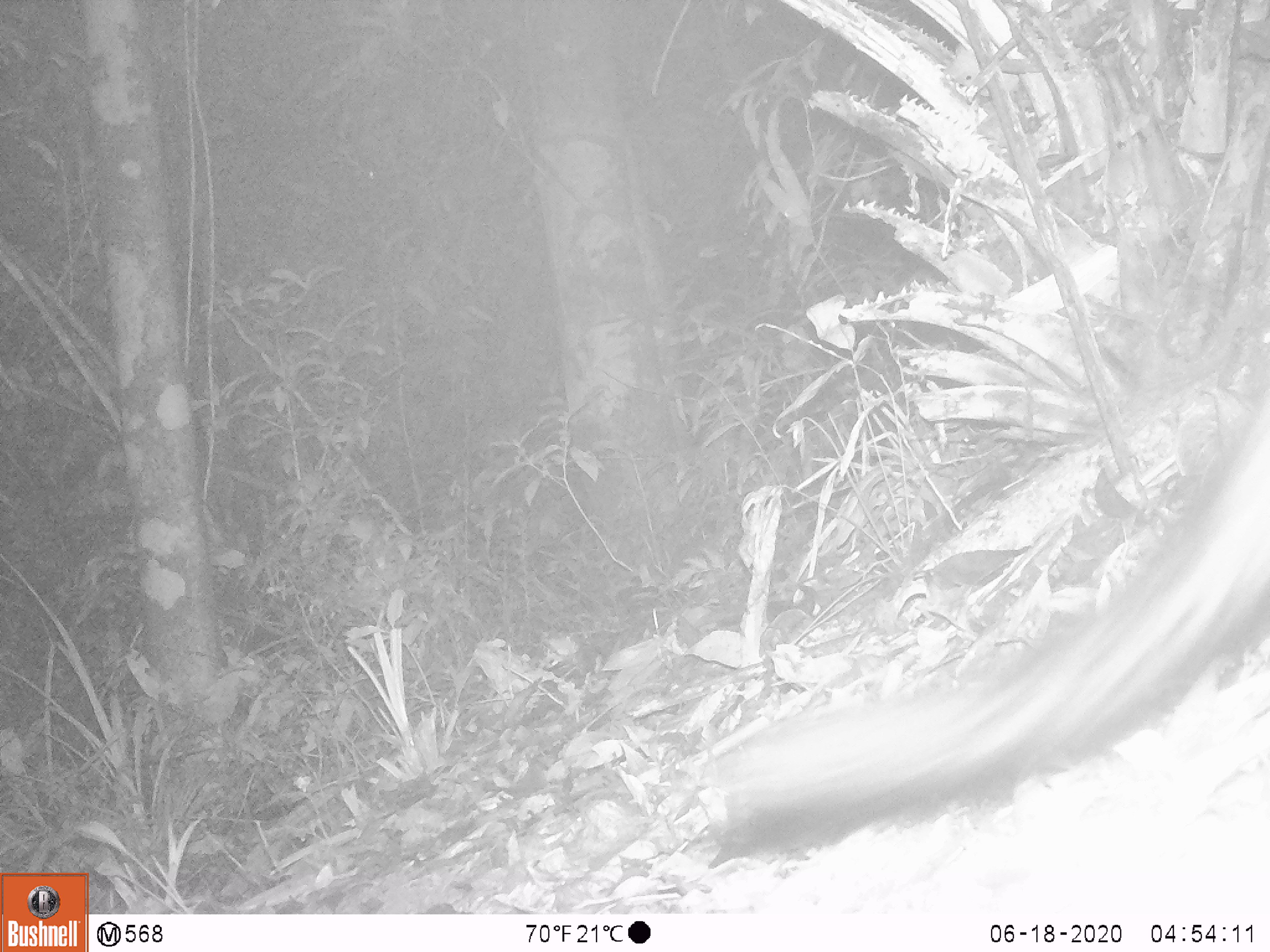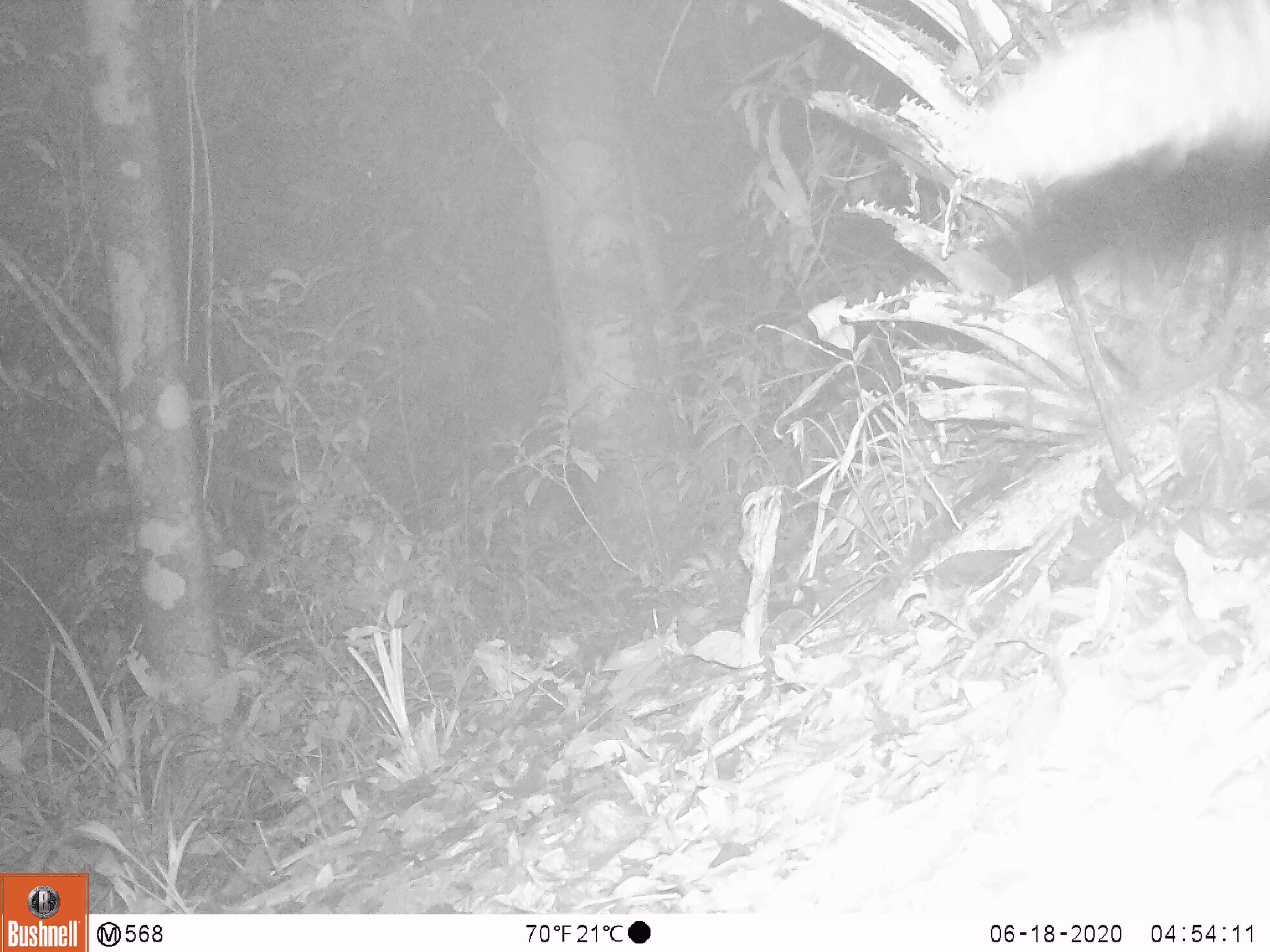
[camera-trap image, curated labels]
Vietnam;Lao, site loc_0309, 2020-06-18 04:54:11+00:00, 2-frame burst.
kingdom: Animalia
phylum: Chordata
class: Mammalia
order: Carnivora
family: Viverridae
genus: Paguma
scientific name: Paguma larvata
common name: masked palm civet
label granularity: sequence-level